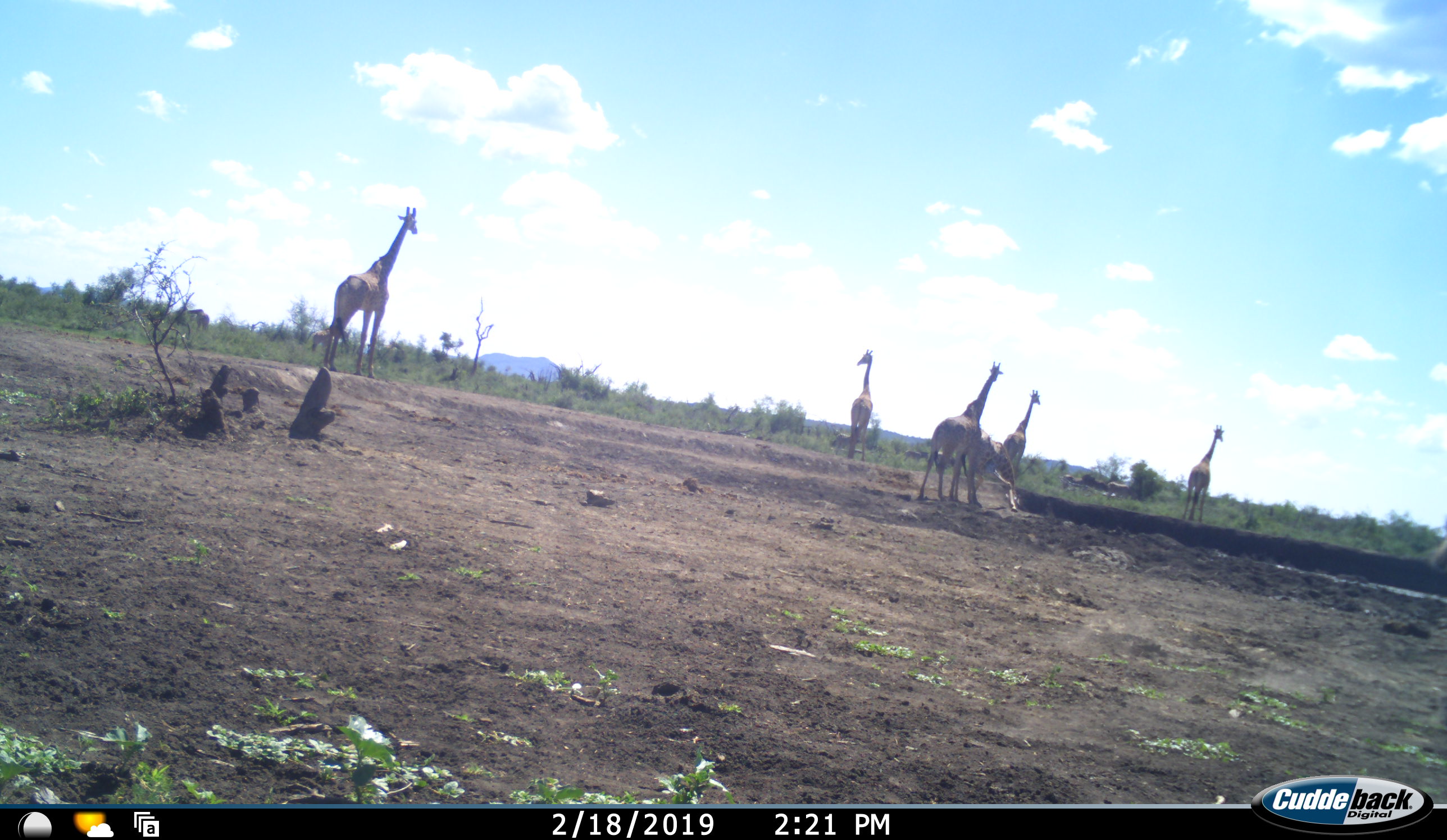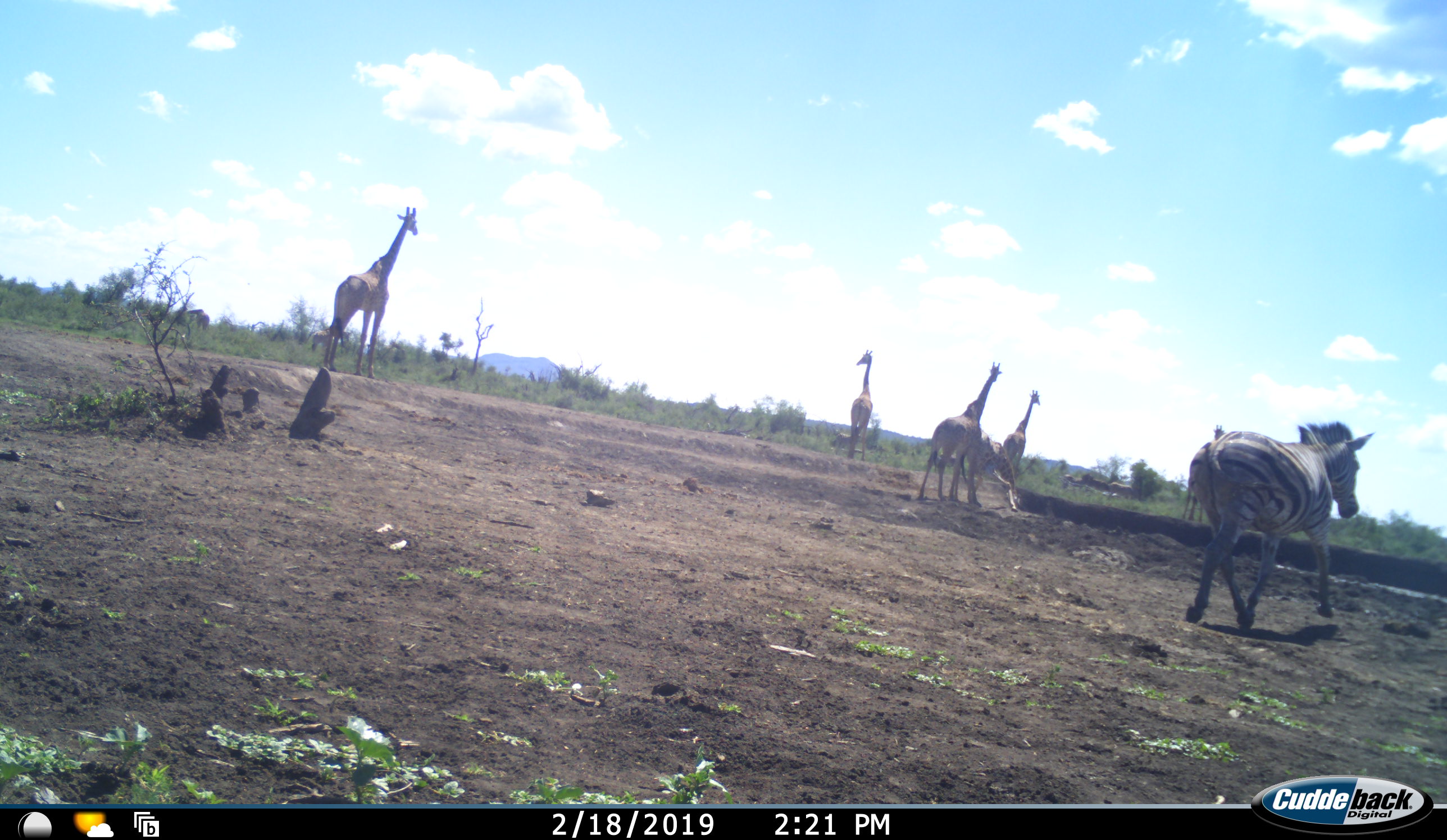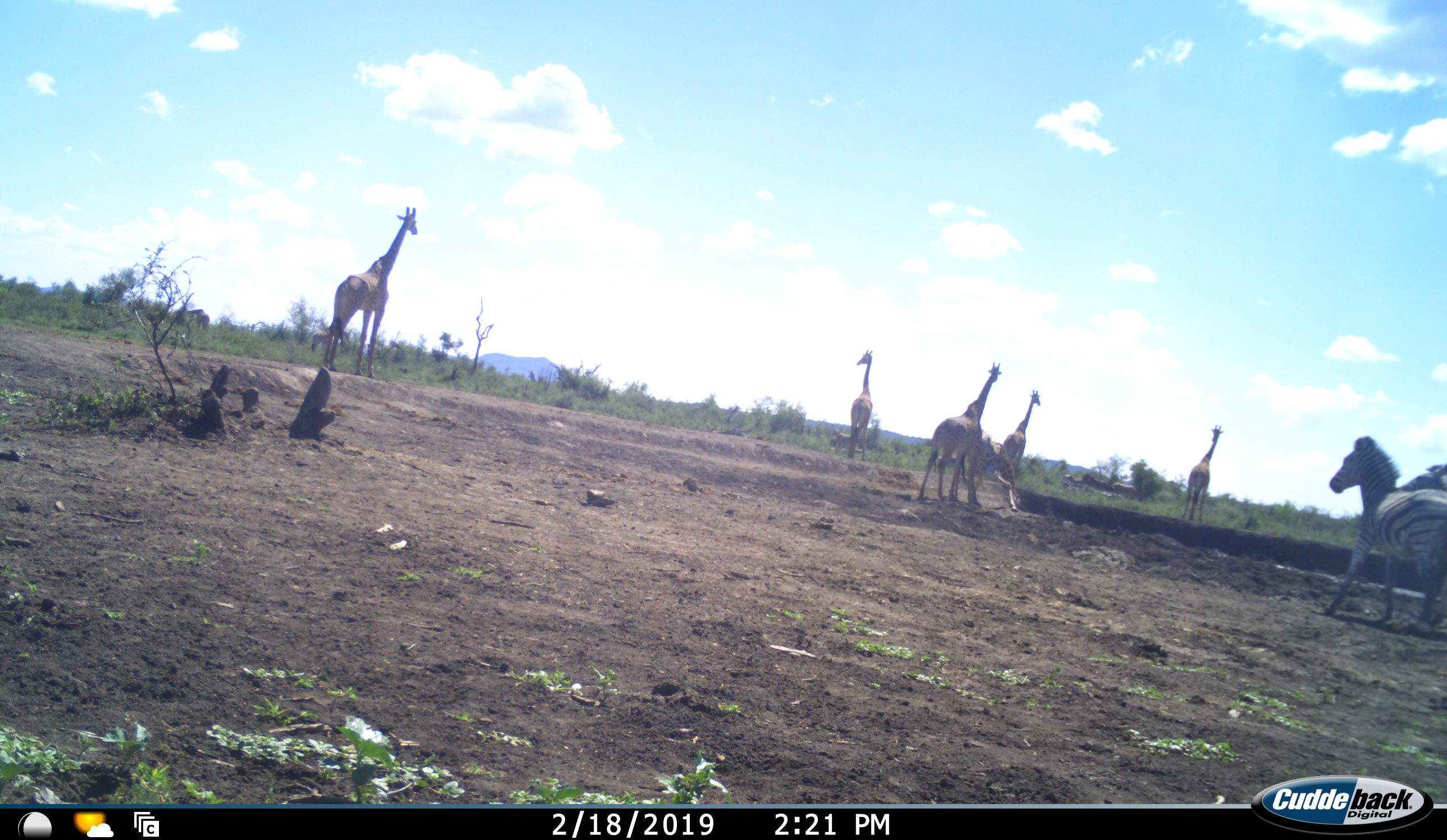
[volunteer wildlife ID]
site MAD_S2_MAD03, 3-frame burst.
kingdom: Animalia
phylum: Chordata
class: Mammalia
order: Artiodactyla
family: Giraffidae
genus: Giraffa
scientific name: Giraffa camelopardalis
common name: giraffe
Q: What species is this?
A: Giraffe (Giraffa camelopardalis).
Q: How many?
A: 6.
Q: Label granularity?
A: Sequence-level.